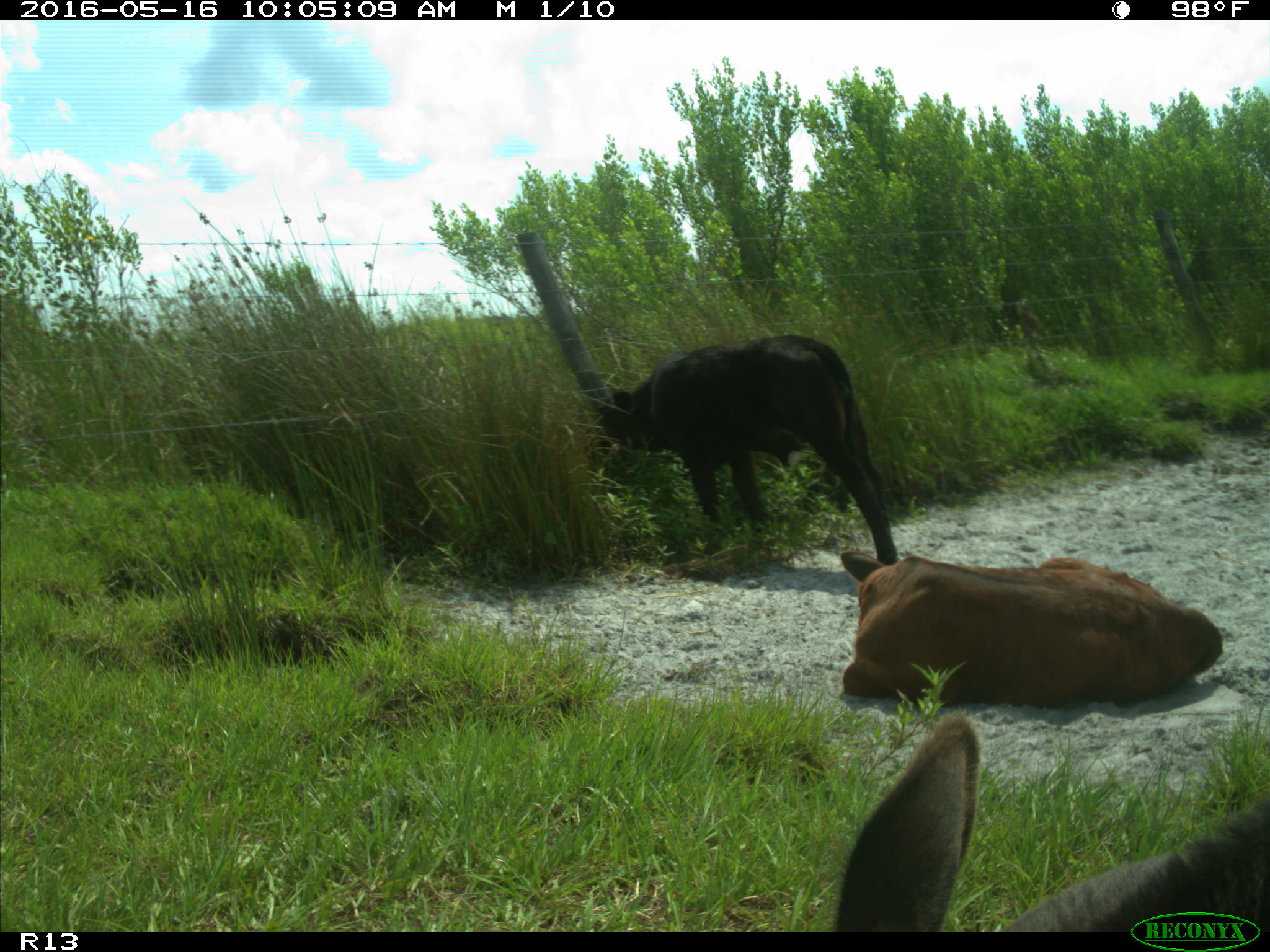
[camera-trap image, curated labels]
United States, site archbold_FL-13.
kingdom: Animalia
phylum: Chordata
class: Mammalia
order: Artiodactyla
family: Bovidae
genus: Bos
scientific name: Bos taurus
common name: domestic cow